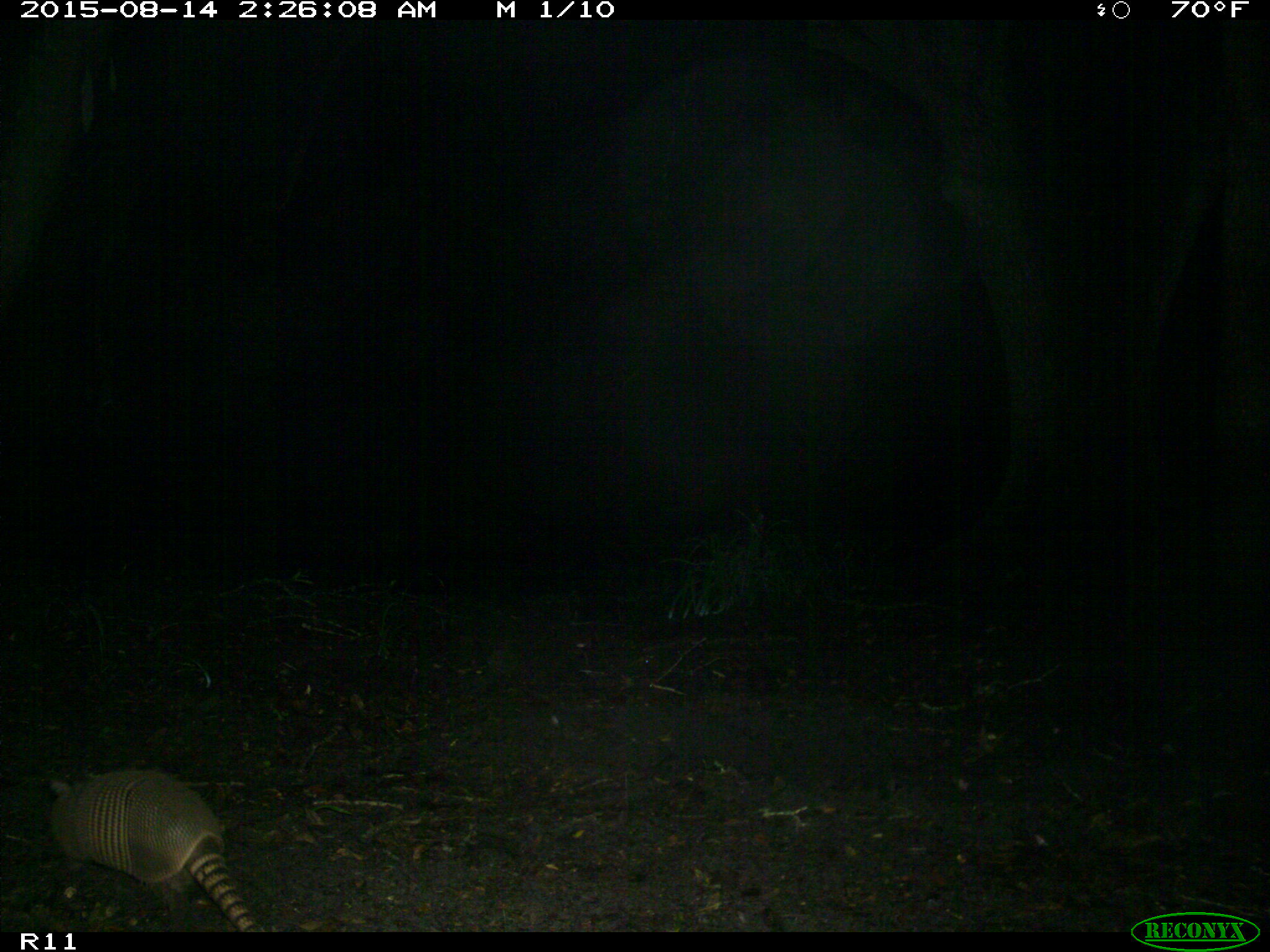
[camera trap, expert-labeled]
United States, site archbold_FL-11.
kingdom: Animalia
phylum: Chordata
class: Mammalia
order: Cingulata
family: Dasypodidae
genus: Dasypus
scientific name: Dasypus novemcinctus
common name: nine-banded armadillo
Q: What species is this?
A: Dasypus novemcinctus (nine-banded armadillo).